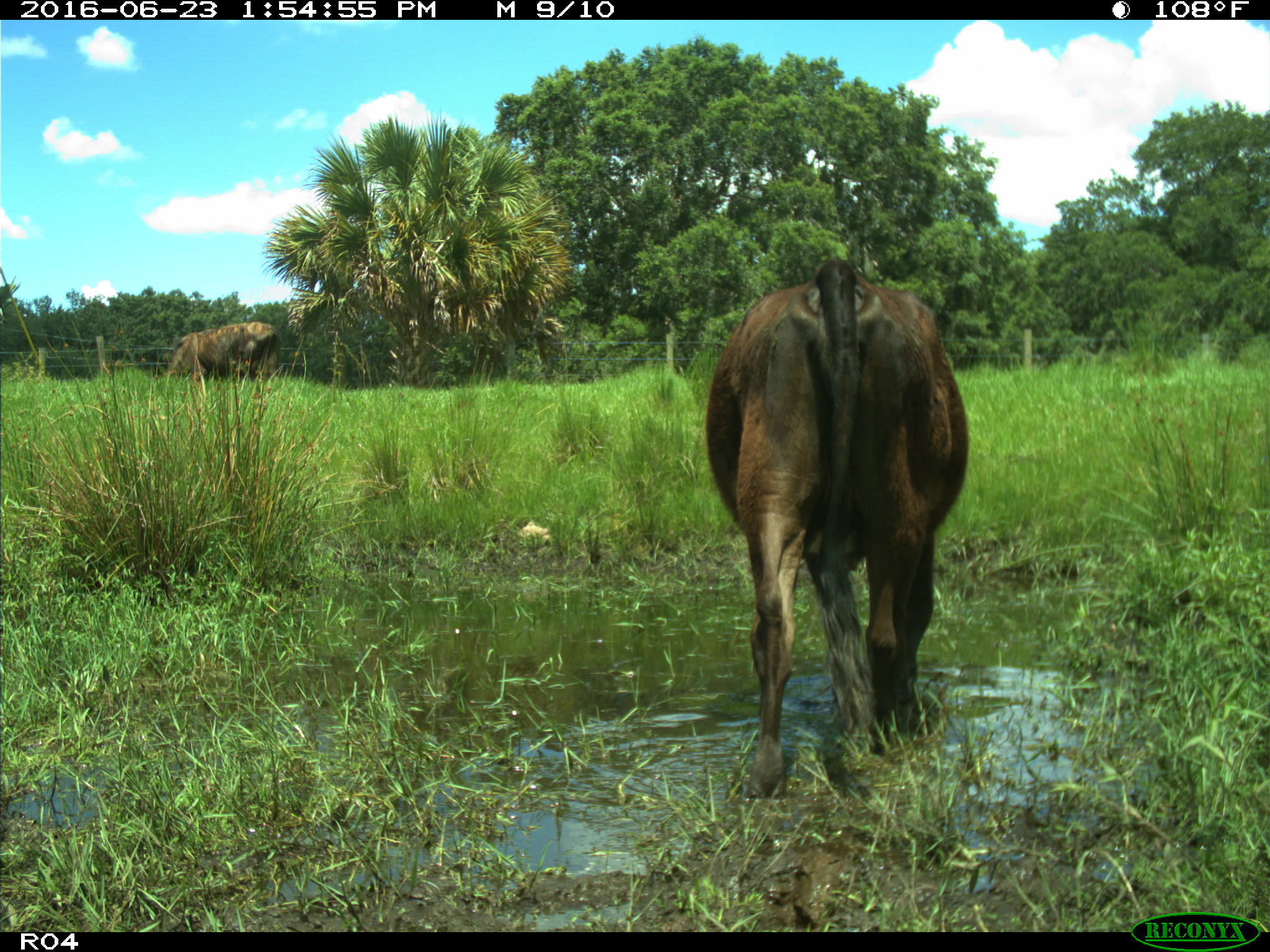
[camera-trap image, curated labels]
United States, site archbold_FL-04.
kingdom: Animalia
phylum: Chordata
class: Mammalia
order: Artiodactyla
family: Bovidae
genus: Bos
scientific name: Bos taurus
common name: domestic cow